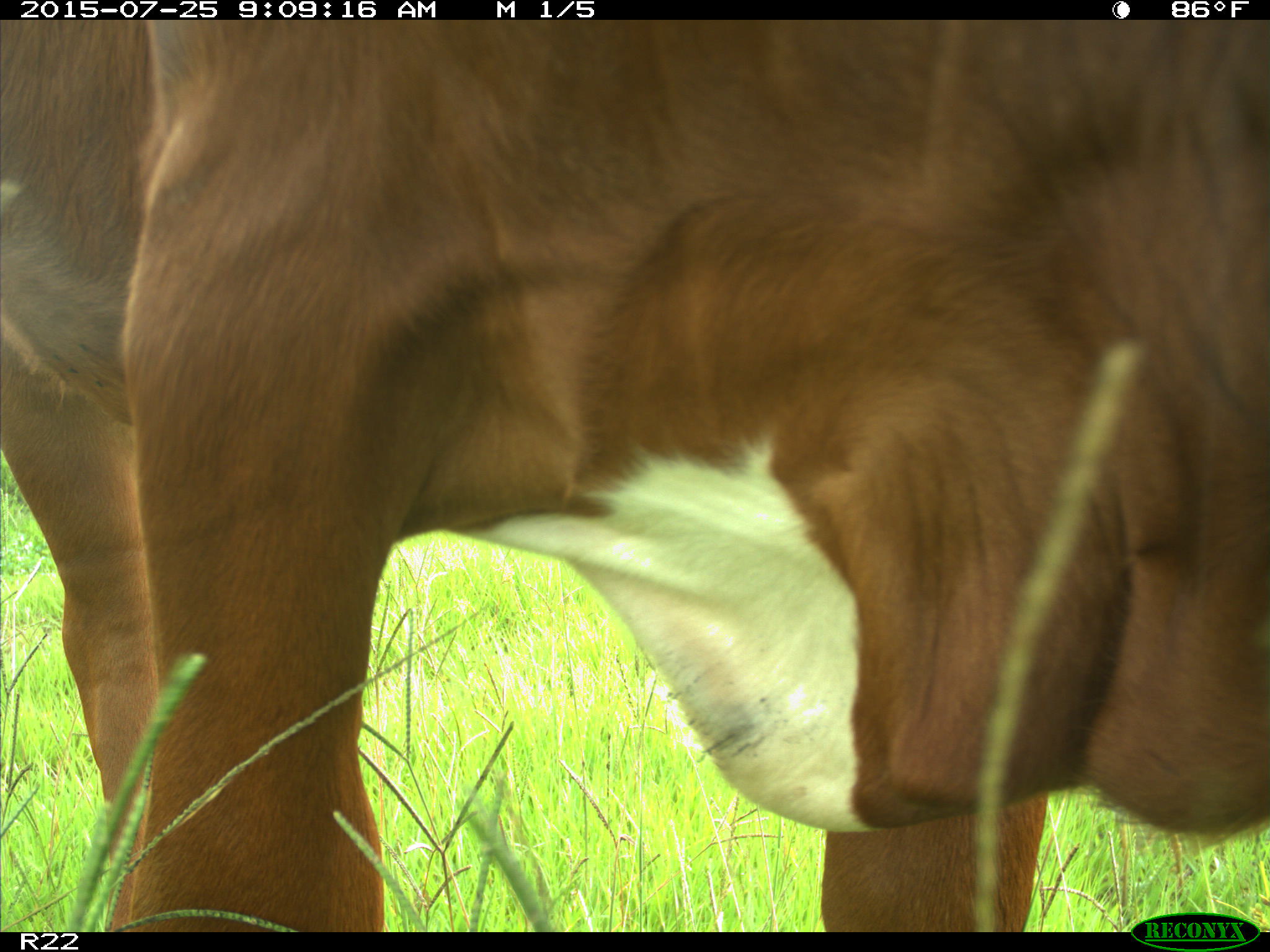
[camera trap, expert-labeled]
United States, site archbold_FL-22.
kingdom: Animalia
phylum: Chordata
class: Mammalia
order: Artiodactyla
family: Bovidae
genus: Bos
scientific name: Bos taurus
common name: domestic cow